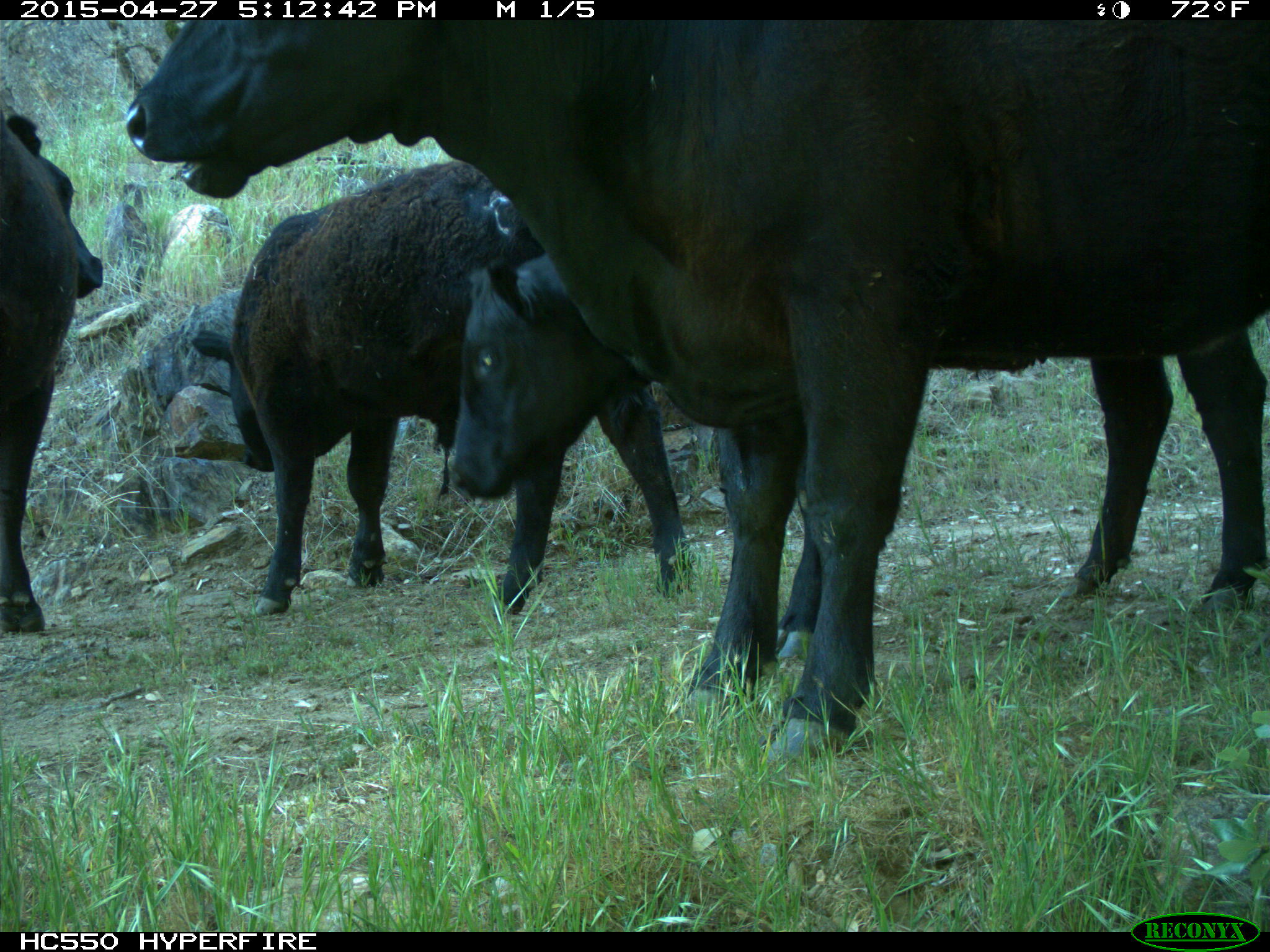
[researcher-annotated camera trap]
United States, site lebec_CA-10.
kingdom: Animalia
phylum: Chordata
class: Mammalia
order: Artiodactyla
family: Bovidae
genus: Bos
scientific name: Bos taurus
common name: domestic cow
Bos taurus (domestic cow).